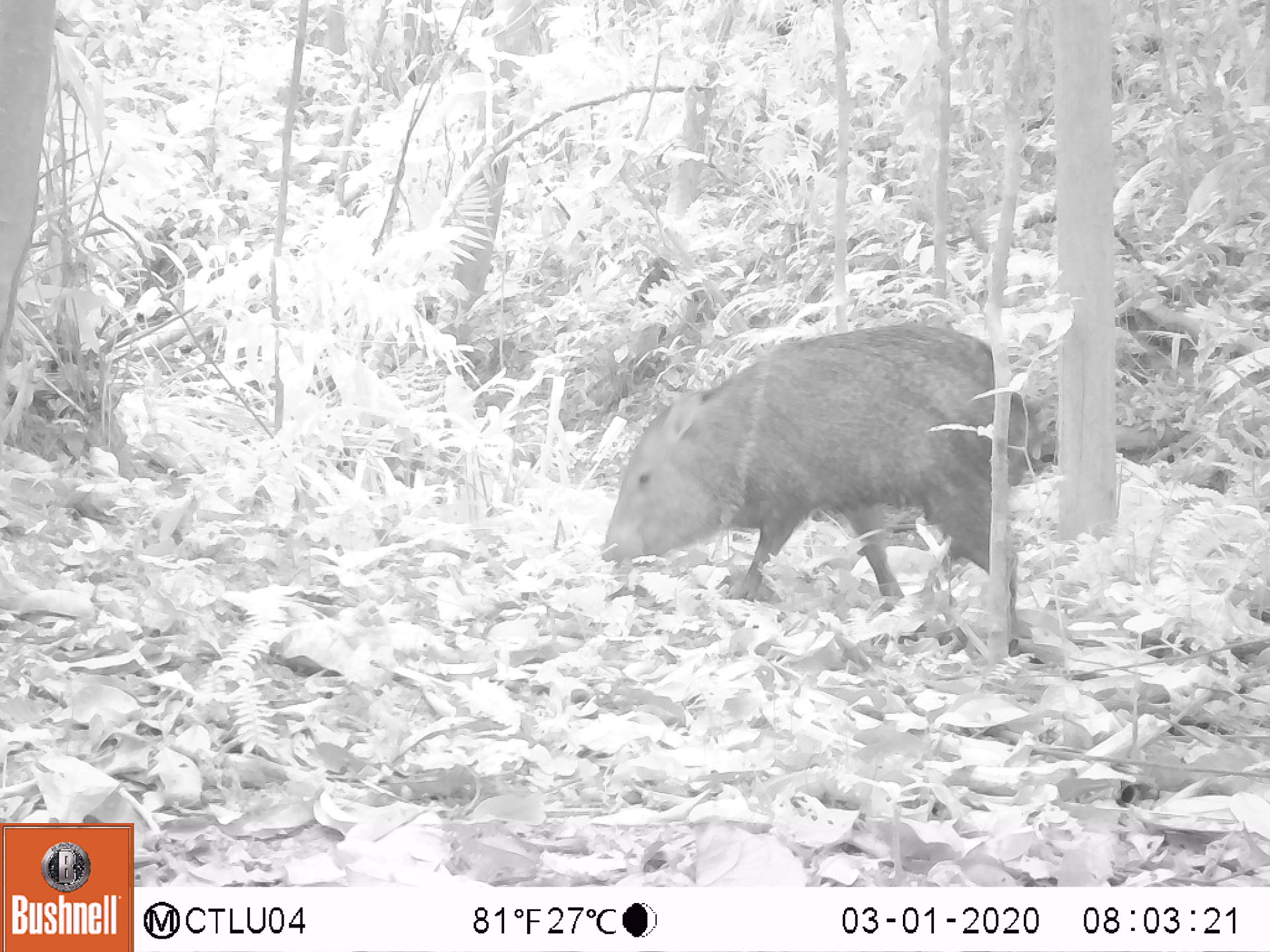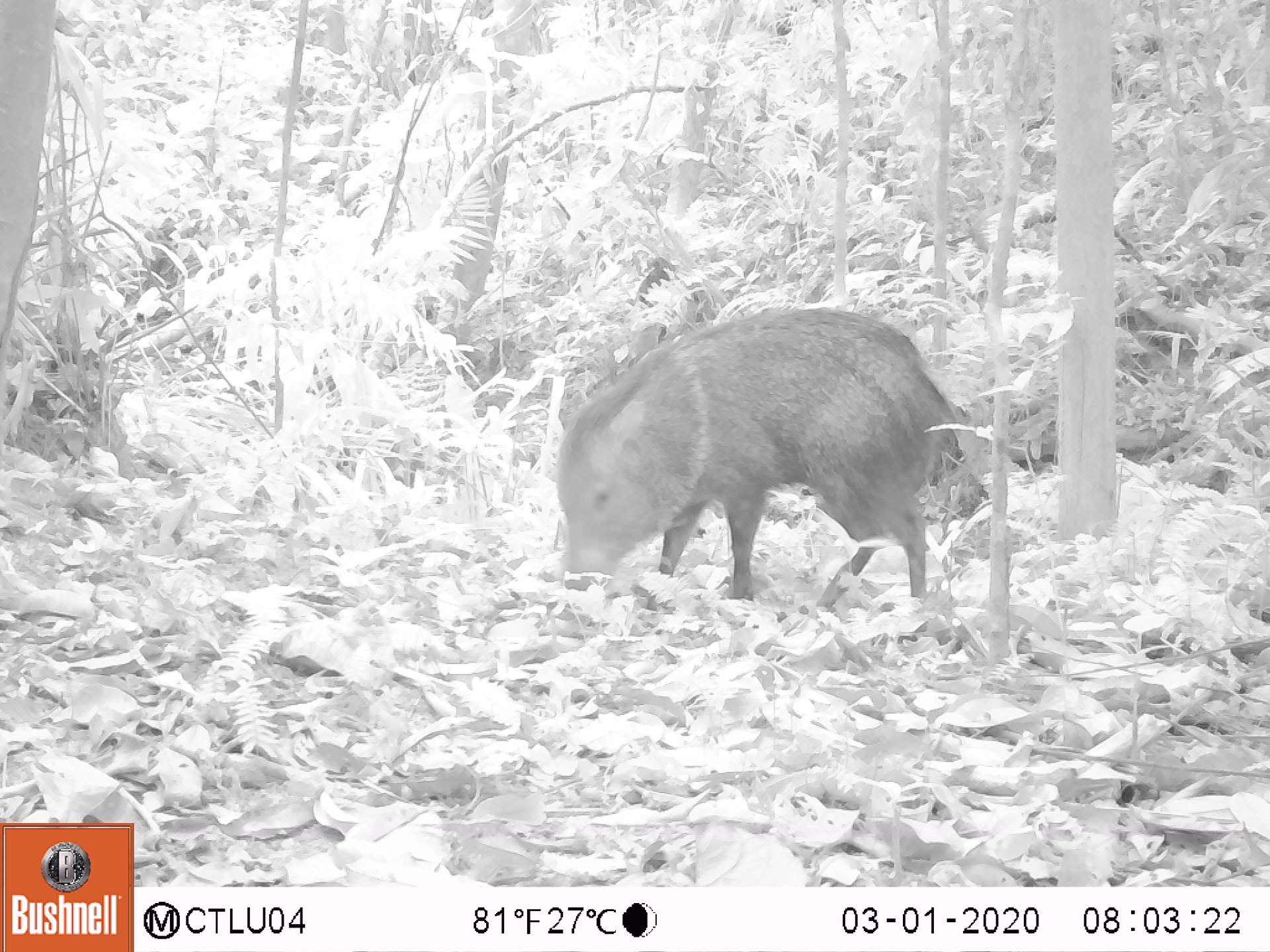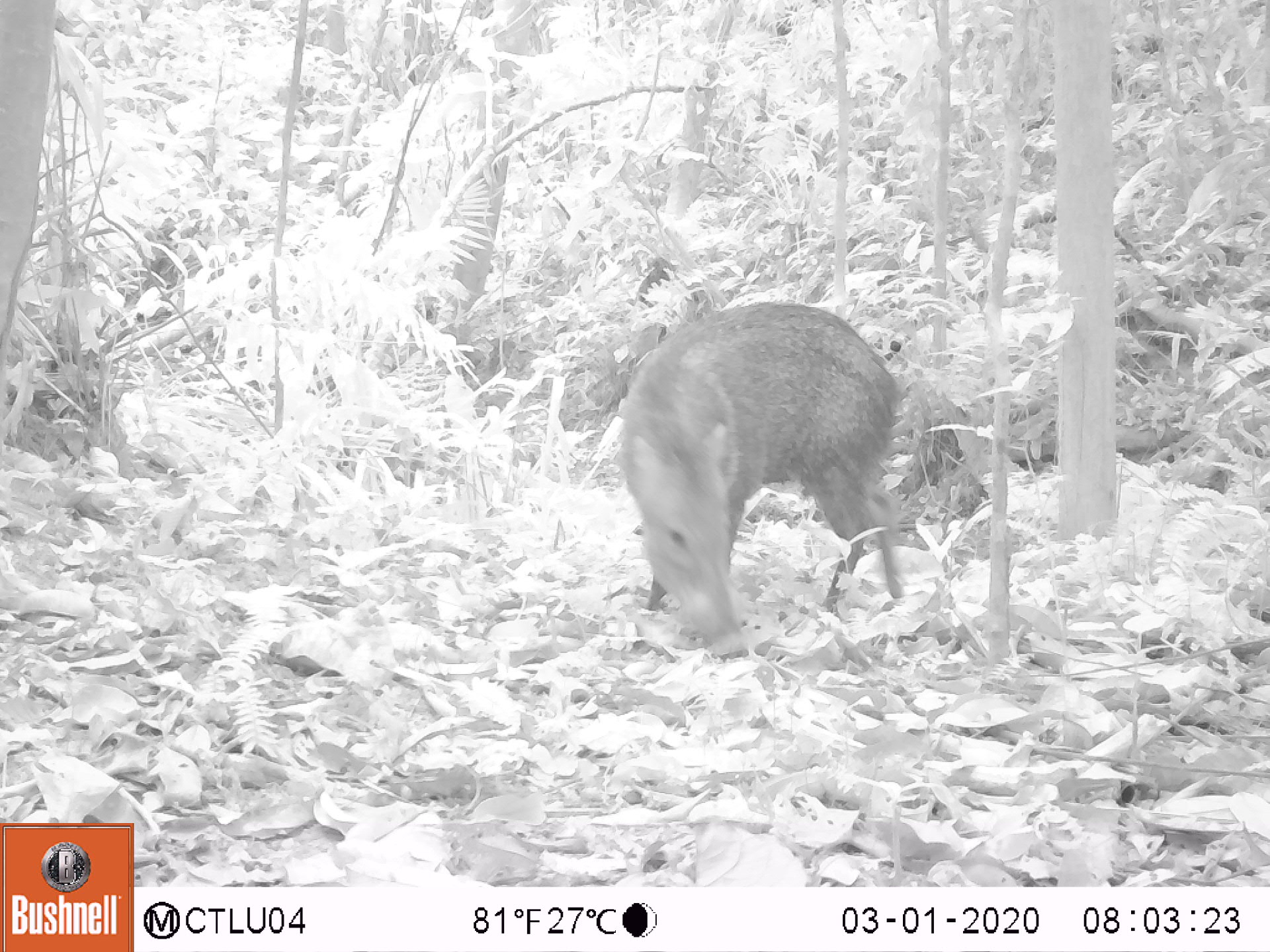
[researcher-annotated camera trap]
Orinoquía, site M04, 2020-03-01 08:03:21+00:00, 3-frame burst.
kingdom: Animalia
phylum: Chordata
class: Mammalia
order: Artiodactyla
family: Tayassuidae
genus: Pecari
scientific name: Pecari tajacu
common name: collared peccary